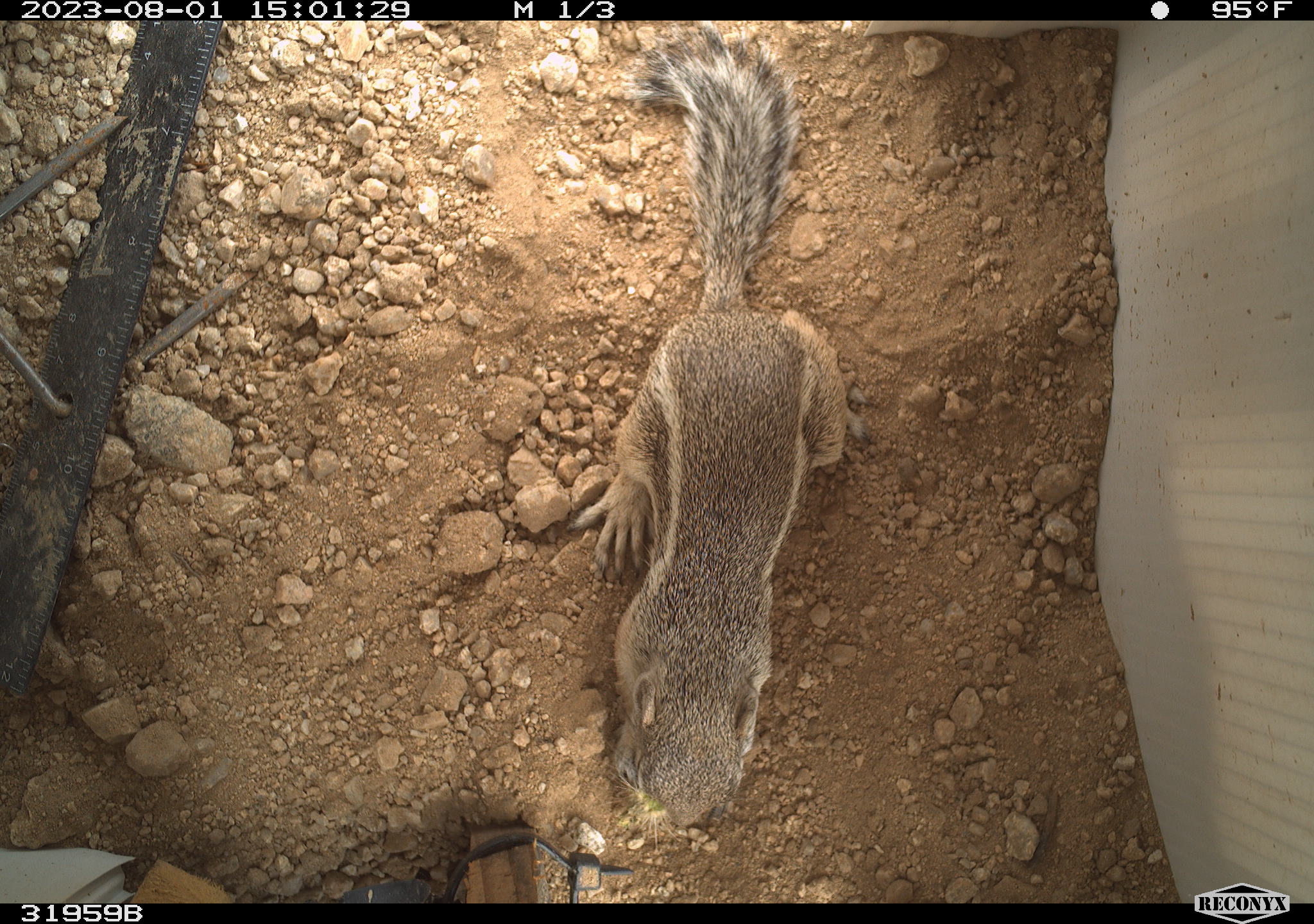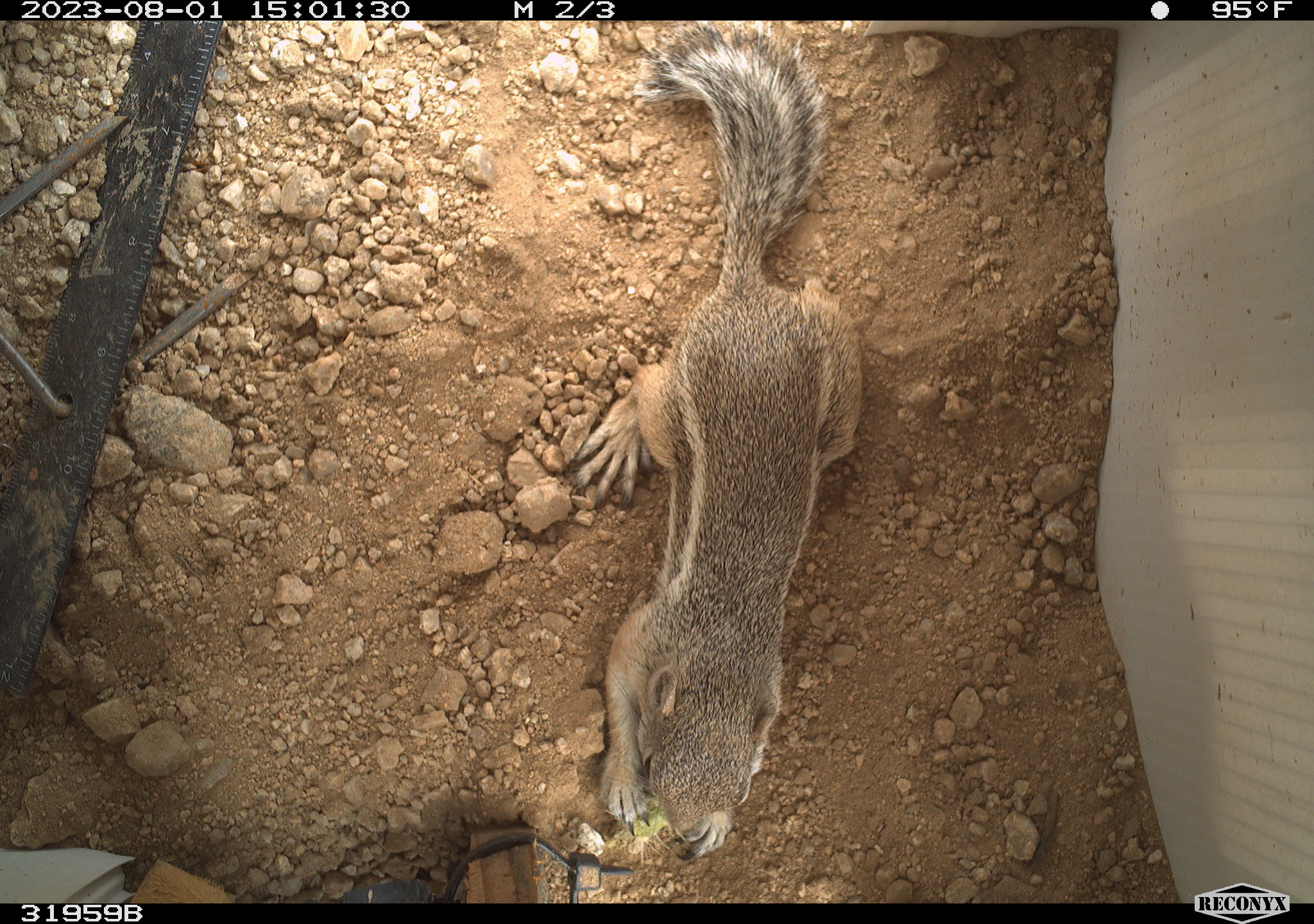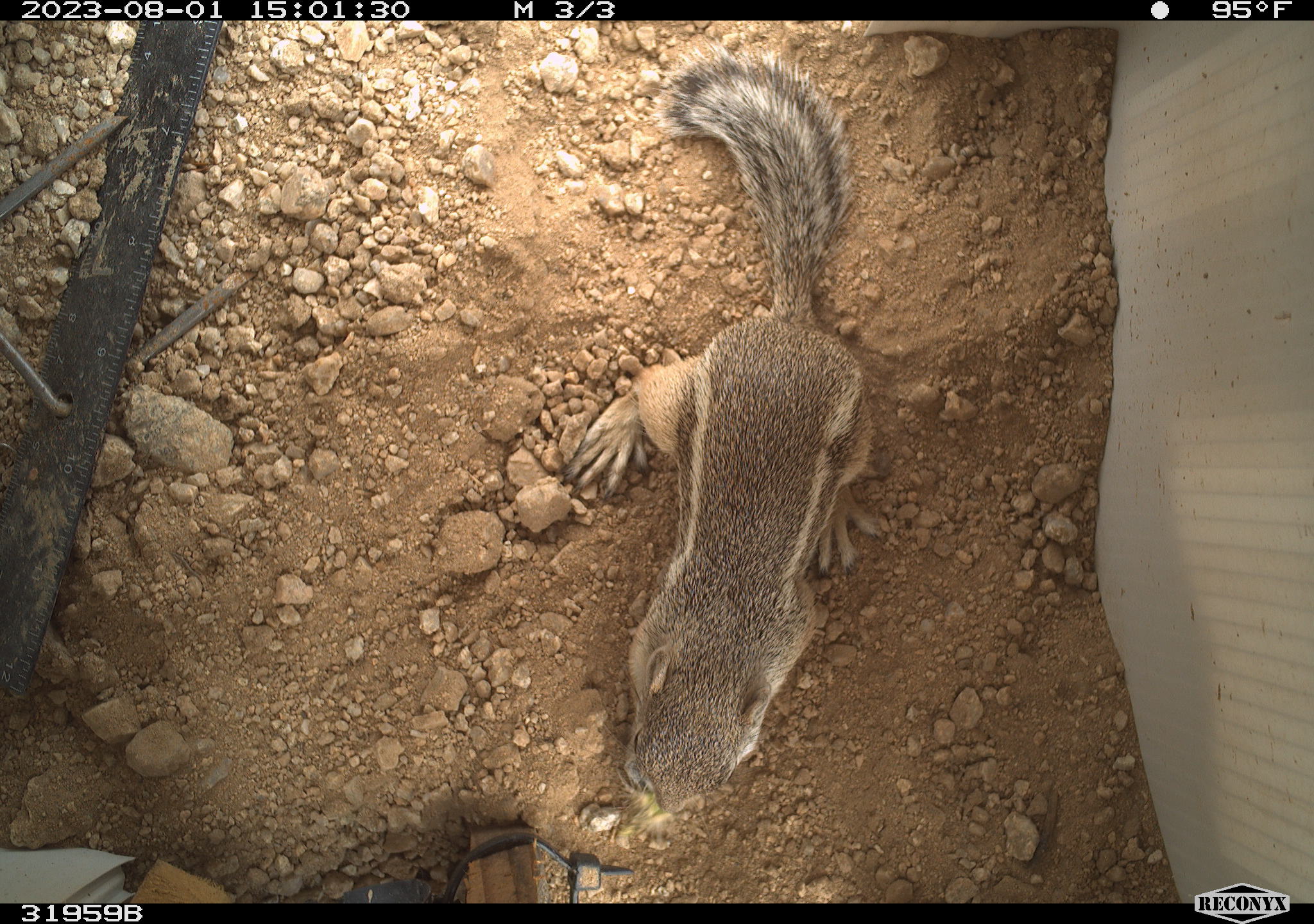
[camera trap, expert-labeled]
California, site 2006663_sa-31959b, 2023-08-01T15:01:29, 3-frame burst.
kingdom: Animalia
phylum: Chordata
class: Mammalia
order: Rodentia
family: Sciuridae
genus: Ammospermophilus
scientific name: Ammospermophilus leucurus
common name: white-tailed antelope squirrel